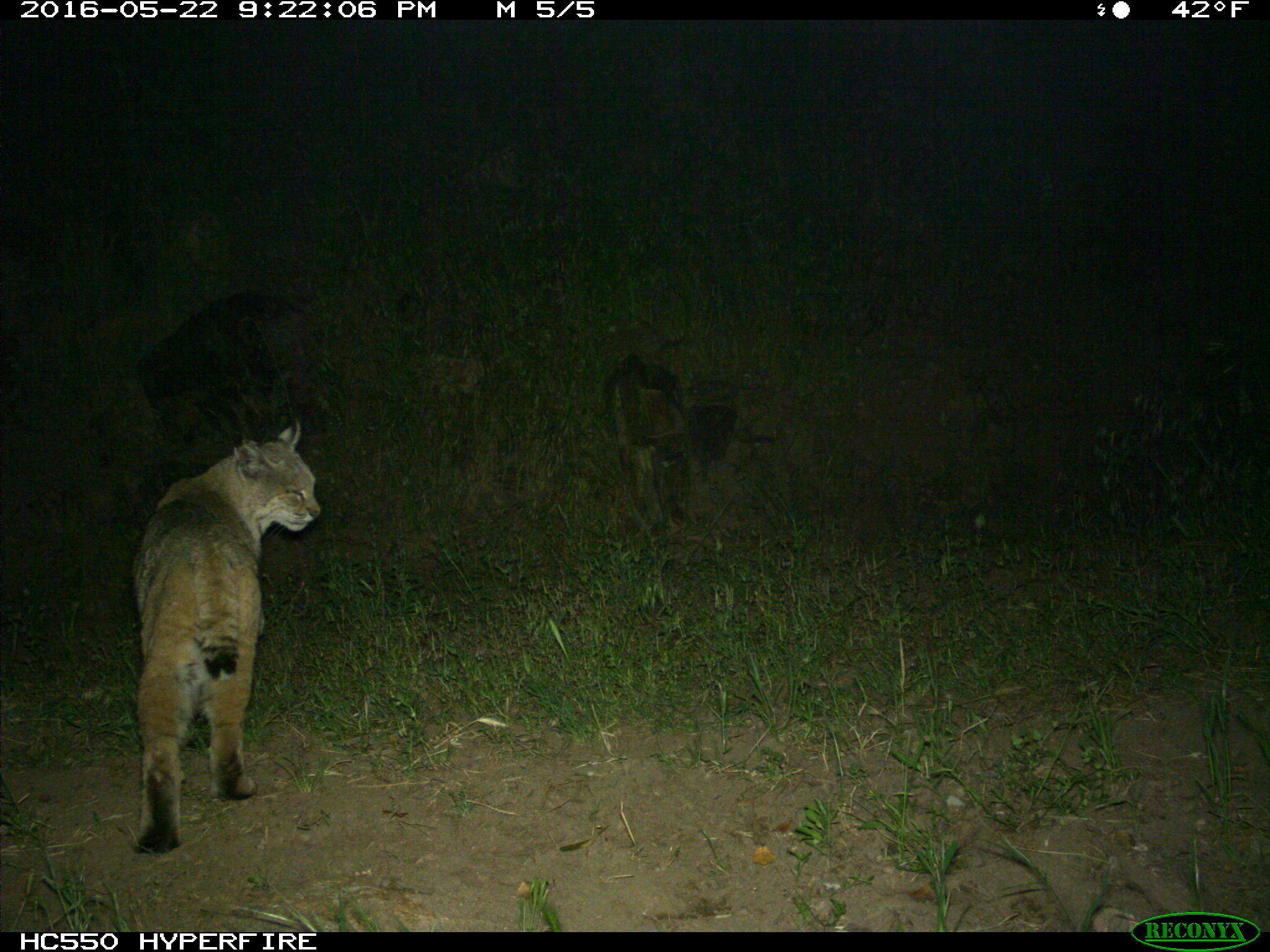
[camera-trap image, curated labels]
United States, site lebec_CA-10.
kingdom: Animalia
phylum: Chordata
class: Mammalia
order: Carnivora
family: Felidae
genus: Lynx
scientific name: Lynx rufus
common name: bobcat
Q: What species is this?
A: Lynx rufus (bobcat).